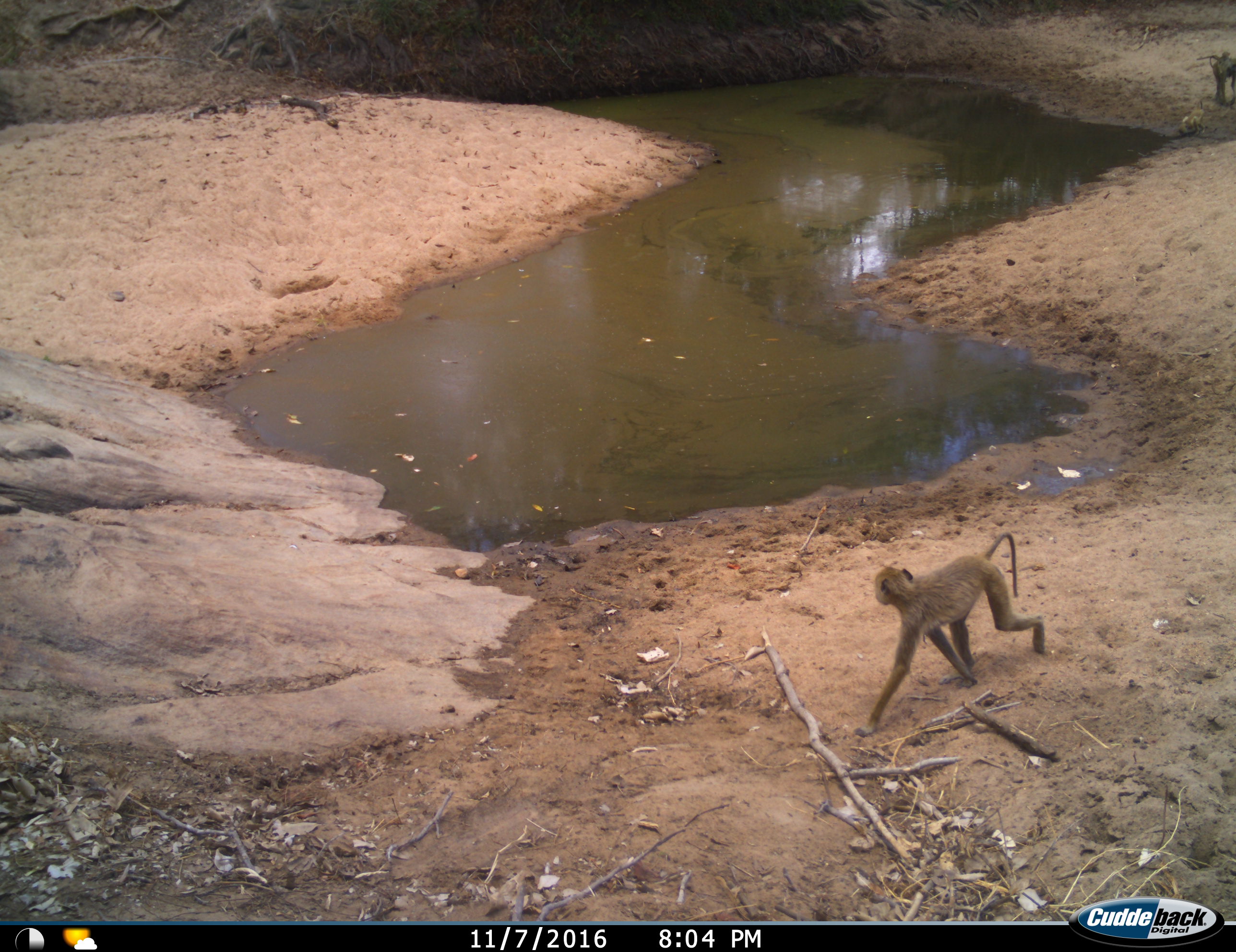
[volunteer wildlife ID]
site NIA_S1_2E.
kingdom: Animalia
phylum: Chordata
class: Mammalia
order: Primates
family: Cercopithecidae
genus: Papio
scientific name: Papio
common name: baboon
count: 2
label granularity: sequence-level